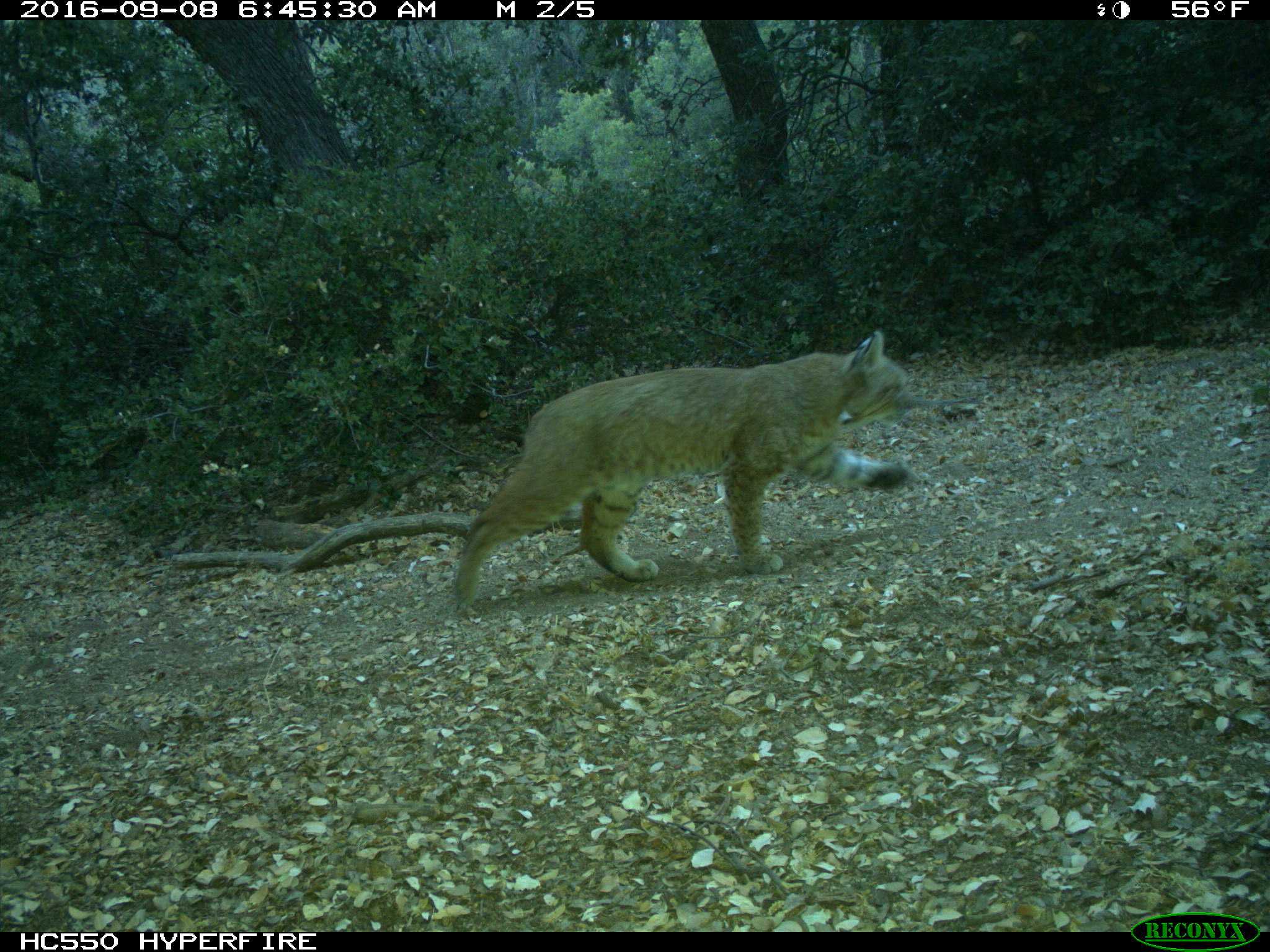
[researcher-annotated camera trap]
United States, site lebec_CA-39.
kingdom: Animalia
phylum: Chordata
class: Mammalia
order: Carnivora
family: Felidae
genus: Lynx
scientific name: Lynx rufus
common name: bobcat